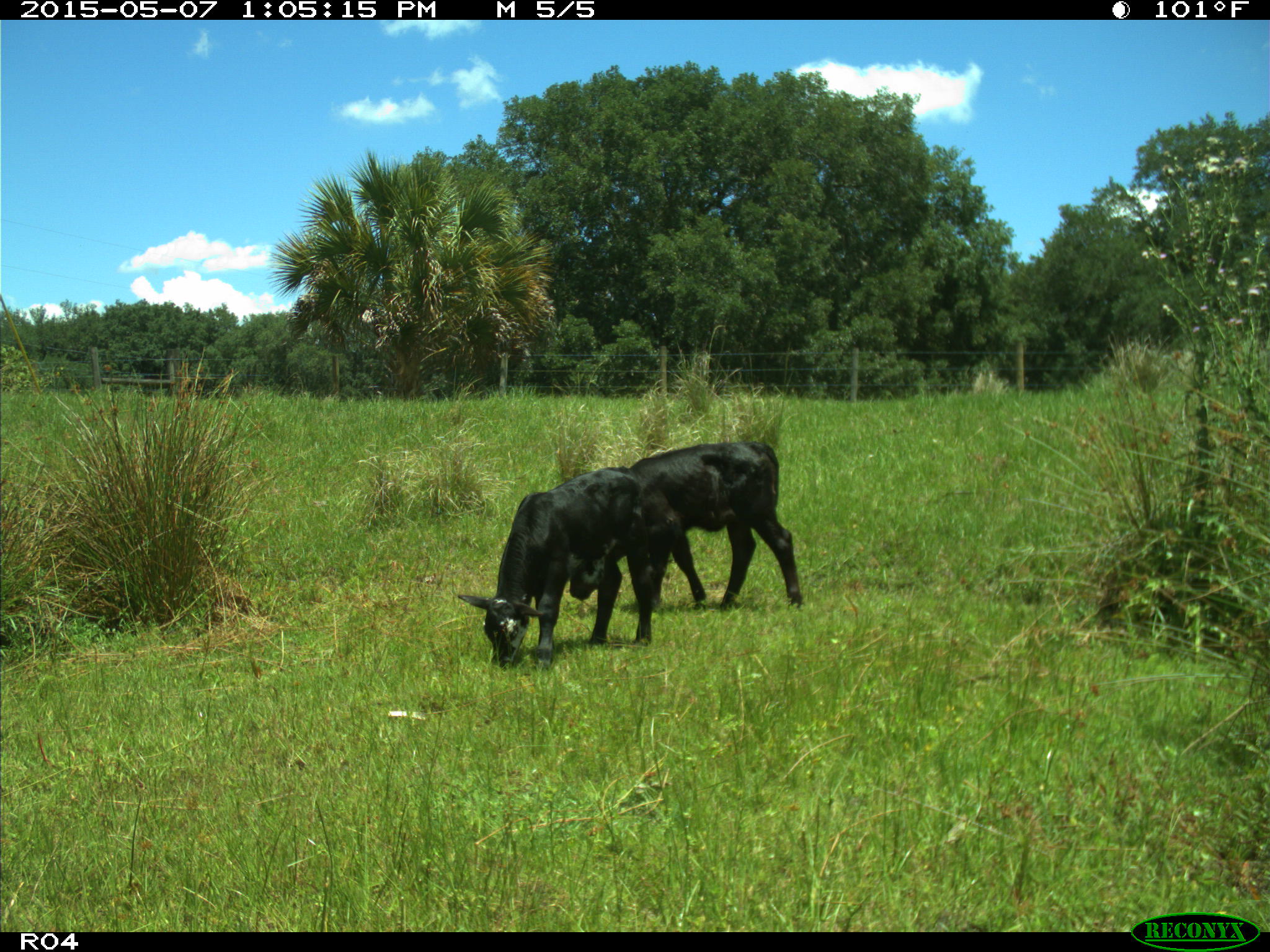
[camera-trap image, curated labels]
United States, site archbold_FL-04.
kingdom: Animalia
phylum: Chordata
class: Mammalia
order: Artiodactyla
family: Bovidae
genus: Bos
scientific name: Bos taurus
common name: domestic cow